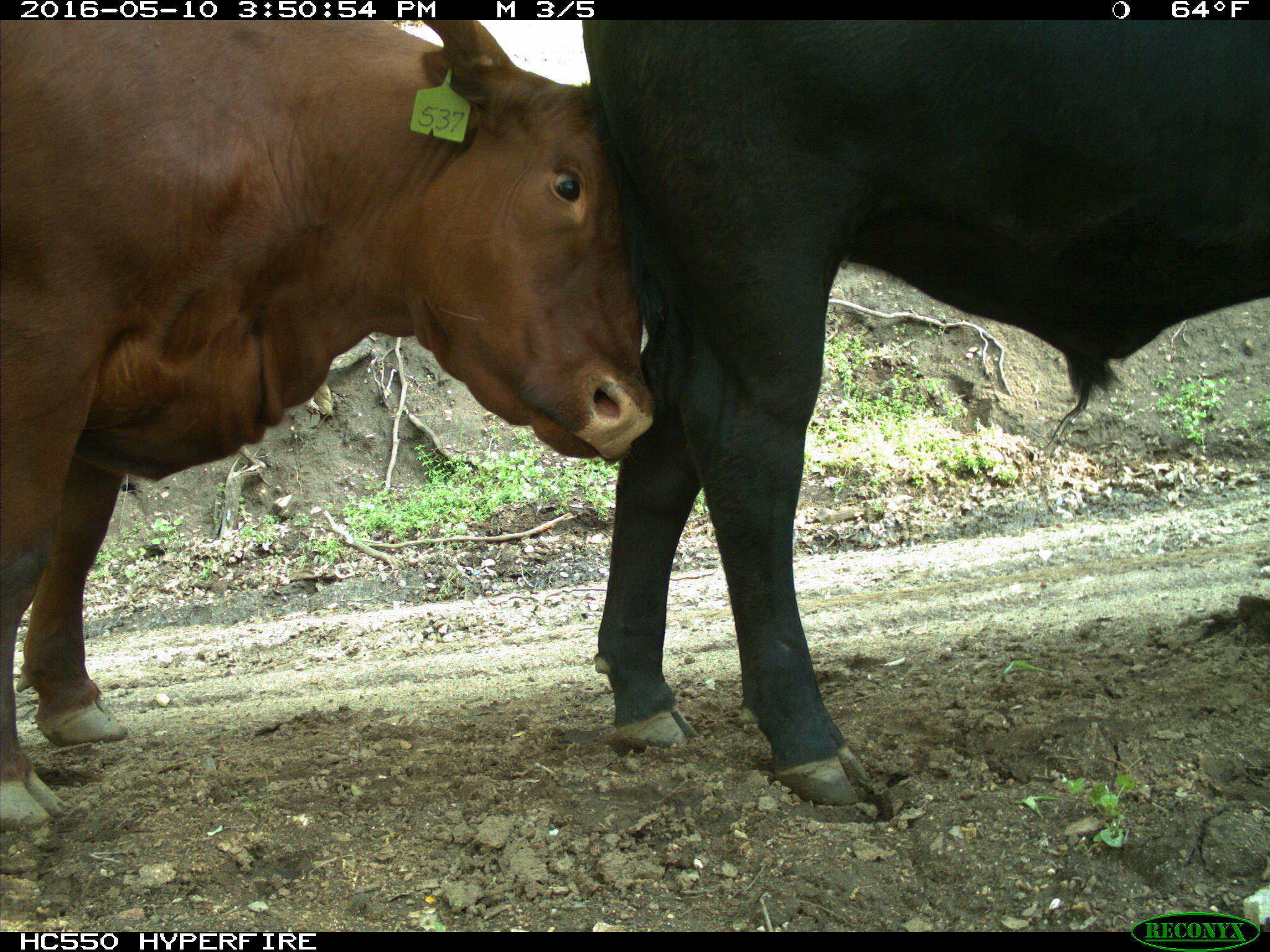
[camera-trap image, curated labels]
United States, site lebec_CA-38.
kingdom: Animalia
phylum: Chordata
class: Mammalia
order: Artiodactyla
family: Bovidae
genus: Bos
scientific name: Bos taurus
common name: domestic cow